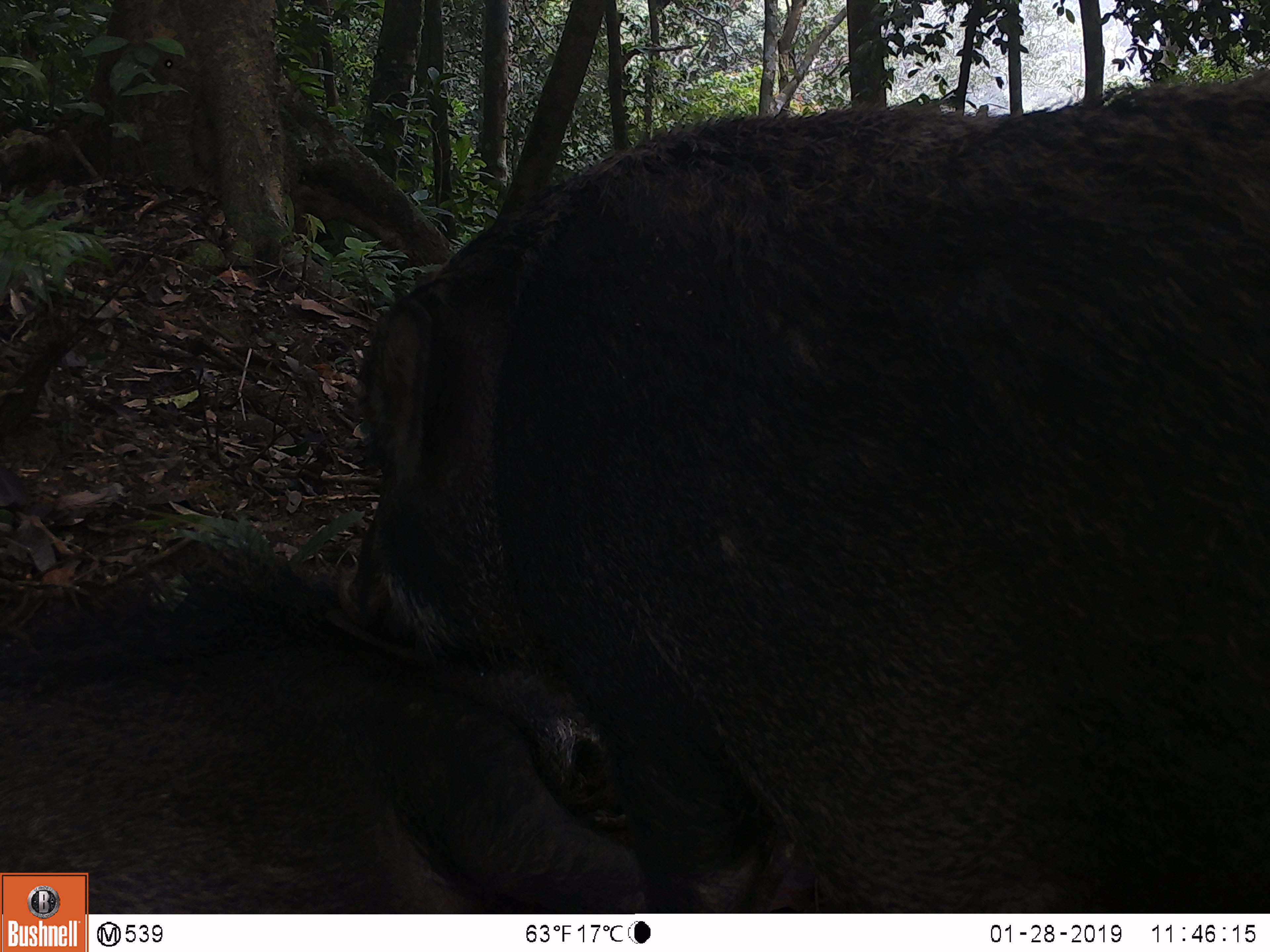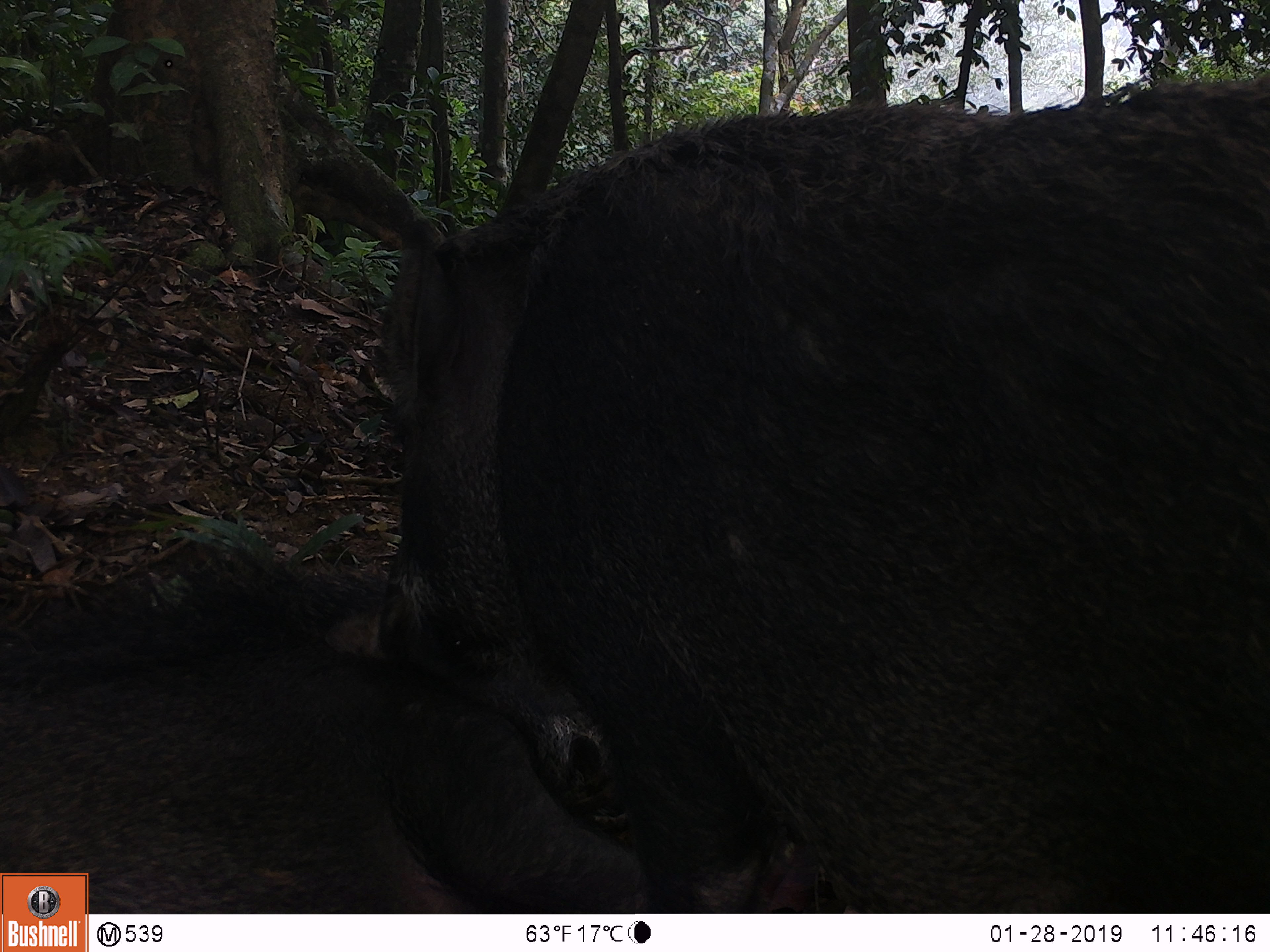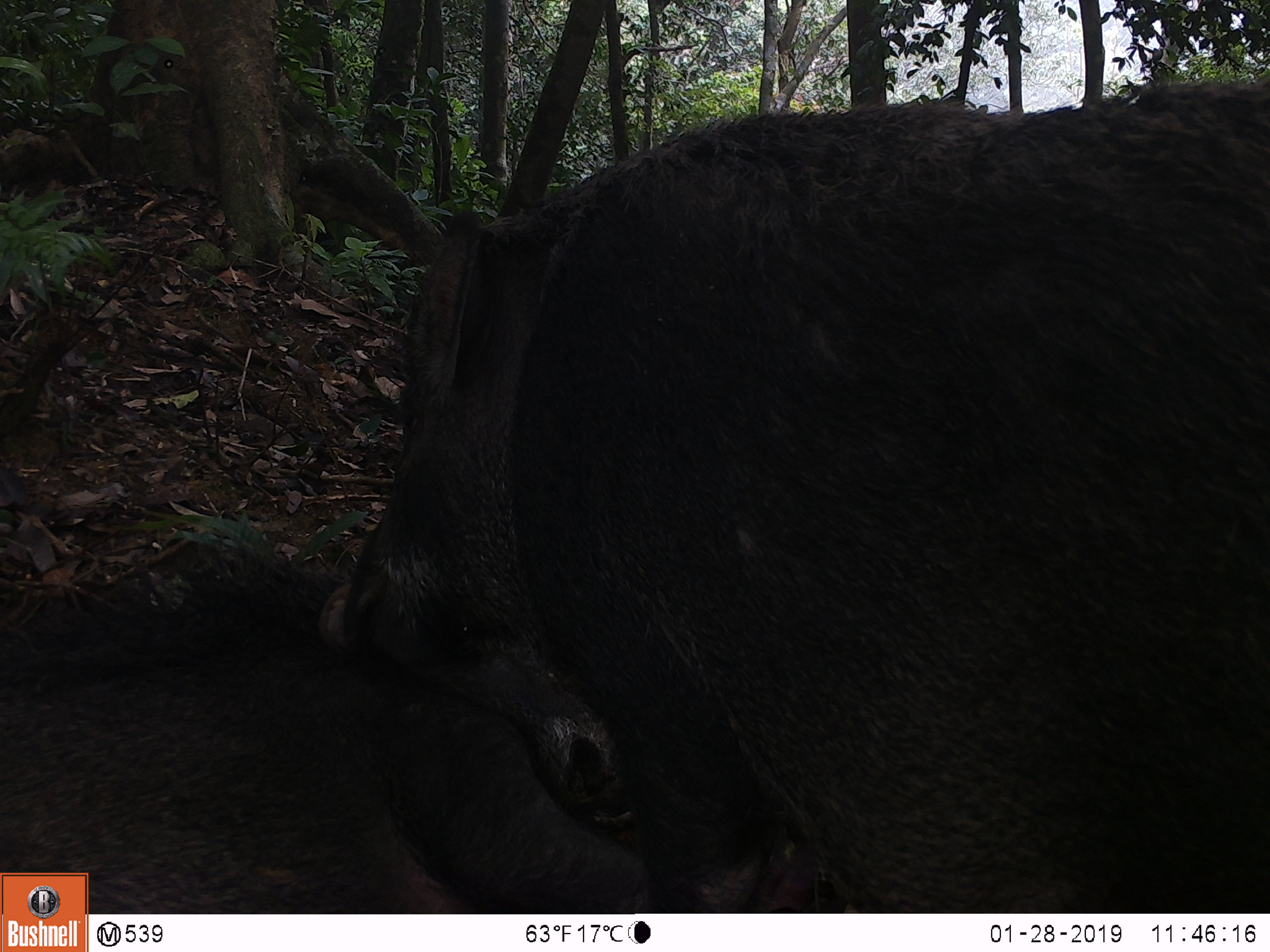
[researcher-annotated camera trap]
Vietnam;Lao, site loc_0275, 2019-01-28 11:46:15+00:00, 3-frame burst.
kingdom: Animalia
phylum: Chordata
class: Mammalia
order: Artiodactyla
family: Suidae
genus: Sus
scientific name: Sus scrofa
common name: eurasian wild pig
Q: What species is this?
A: Eurasian wild pig (Sus scrofa).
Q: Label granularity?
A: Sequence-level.